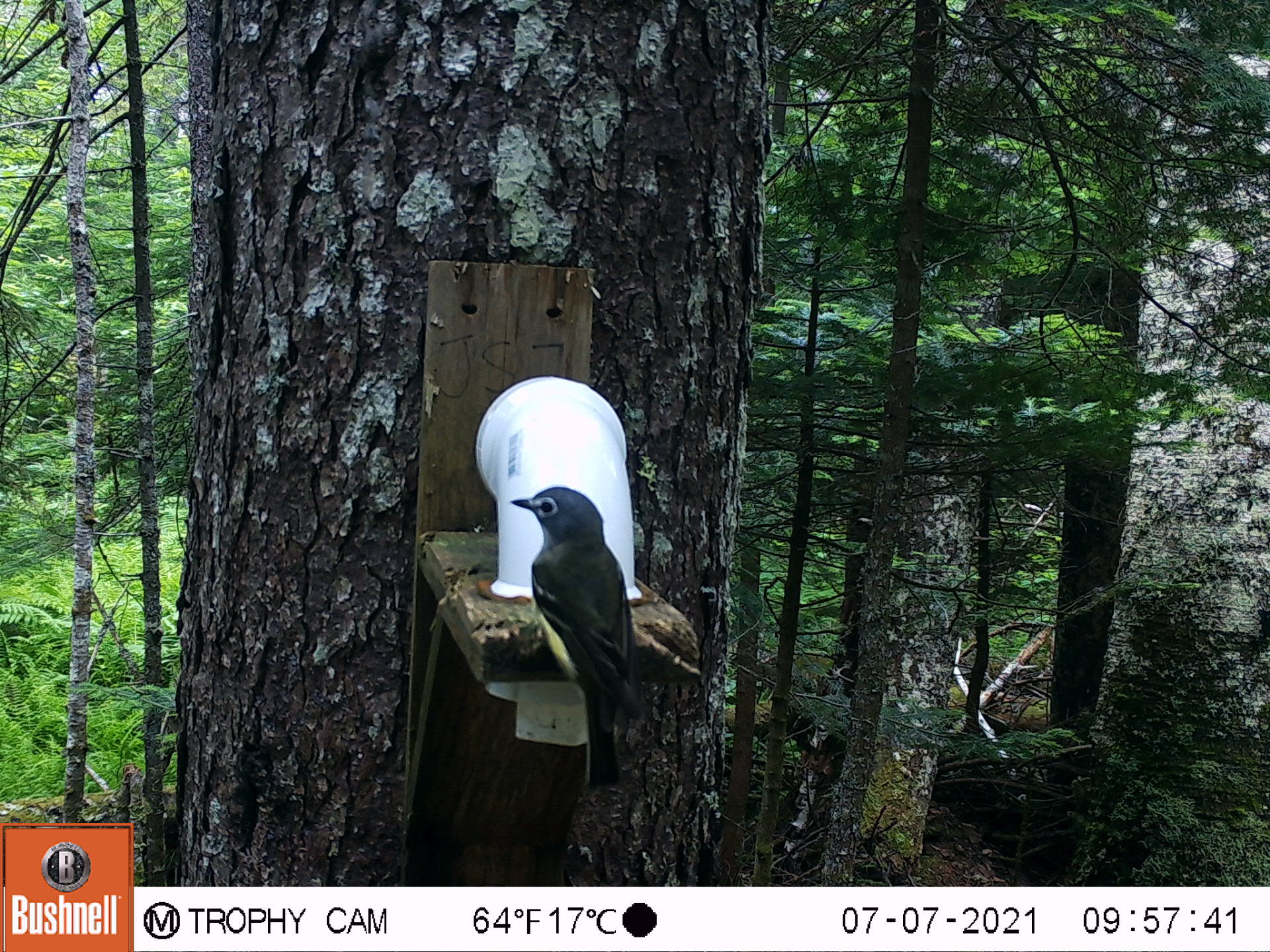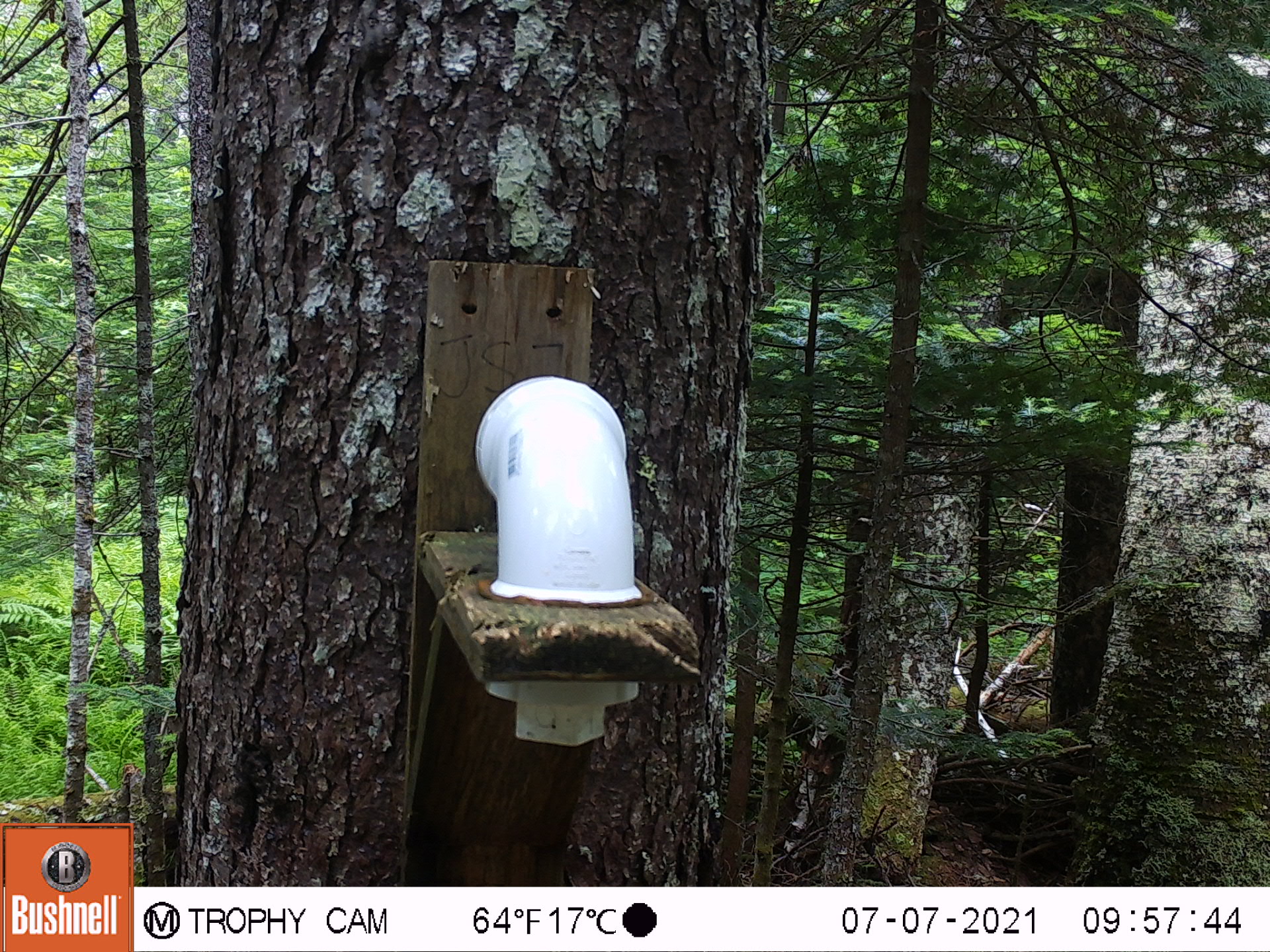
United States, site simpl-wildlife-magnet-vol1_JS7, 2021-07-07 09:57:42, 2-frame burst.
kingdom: Animalia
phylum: Chordata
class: Aves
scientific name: Aves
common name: bird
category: bird sp.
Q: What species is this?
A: Bird sp. (bird) (Aves).